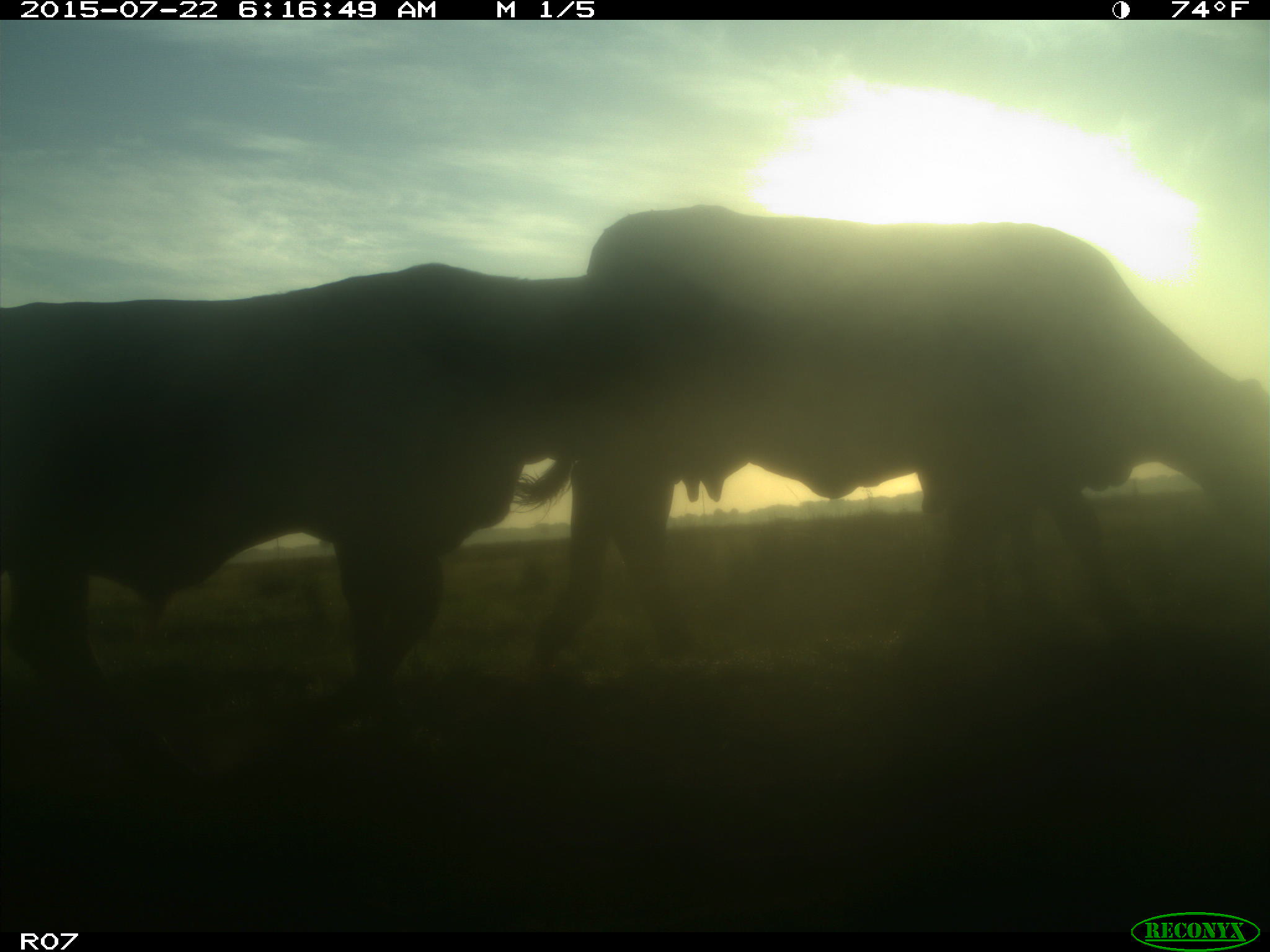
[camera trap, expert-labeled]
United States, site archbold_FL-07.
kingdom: Animalia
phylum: Chordata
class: Mammalia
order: Artiodactyla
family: Bovidae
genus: Bos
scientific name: Bos taurus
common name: domestic cow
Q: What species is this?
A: Bos taurus (domestic cow).